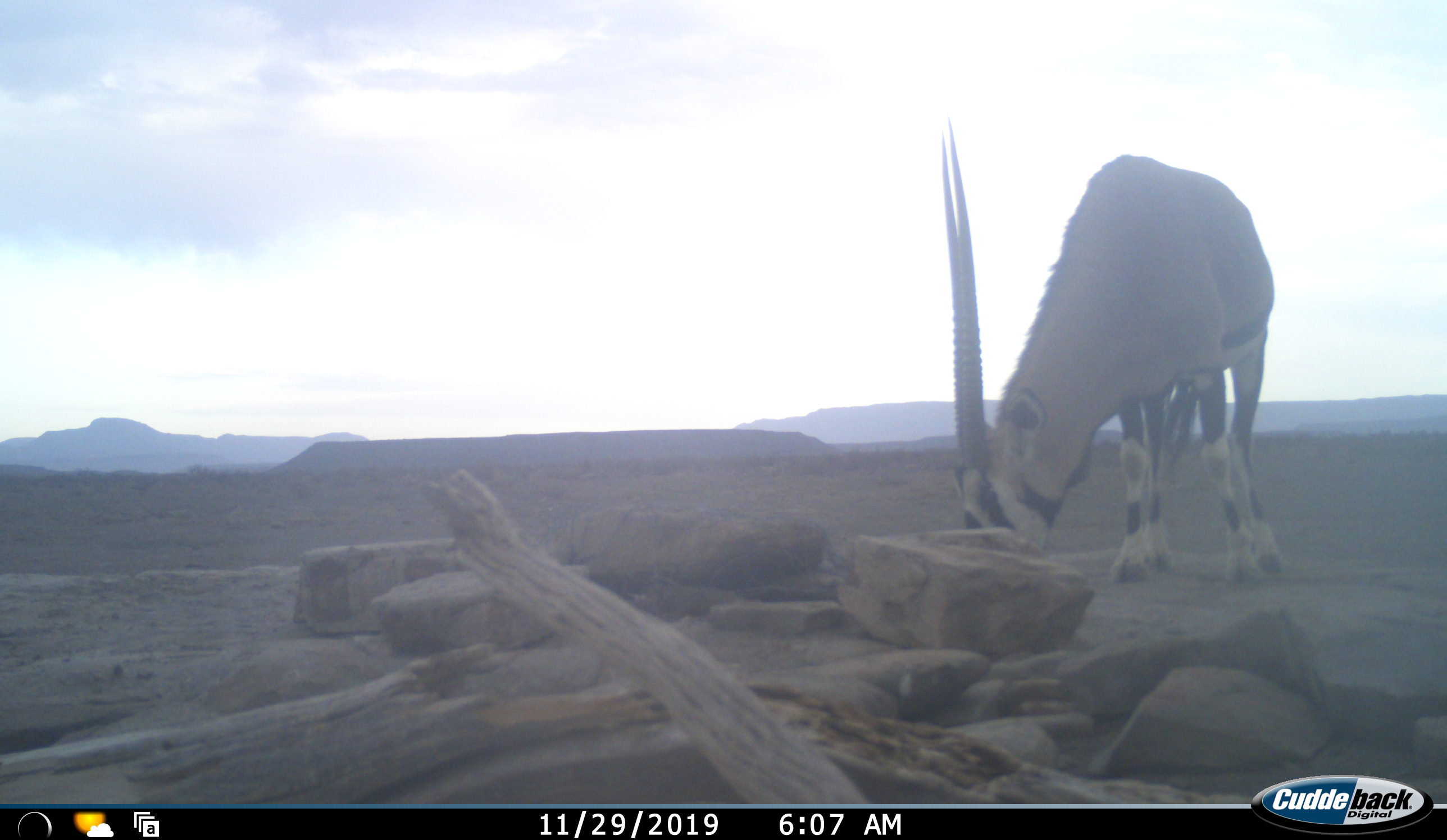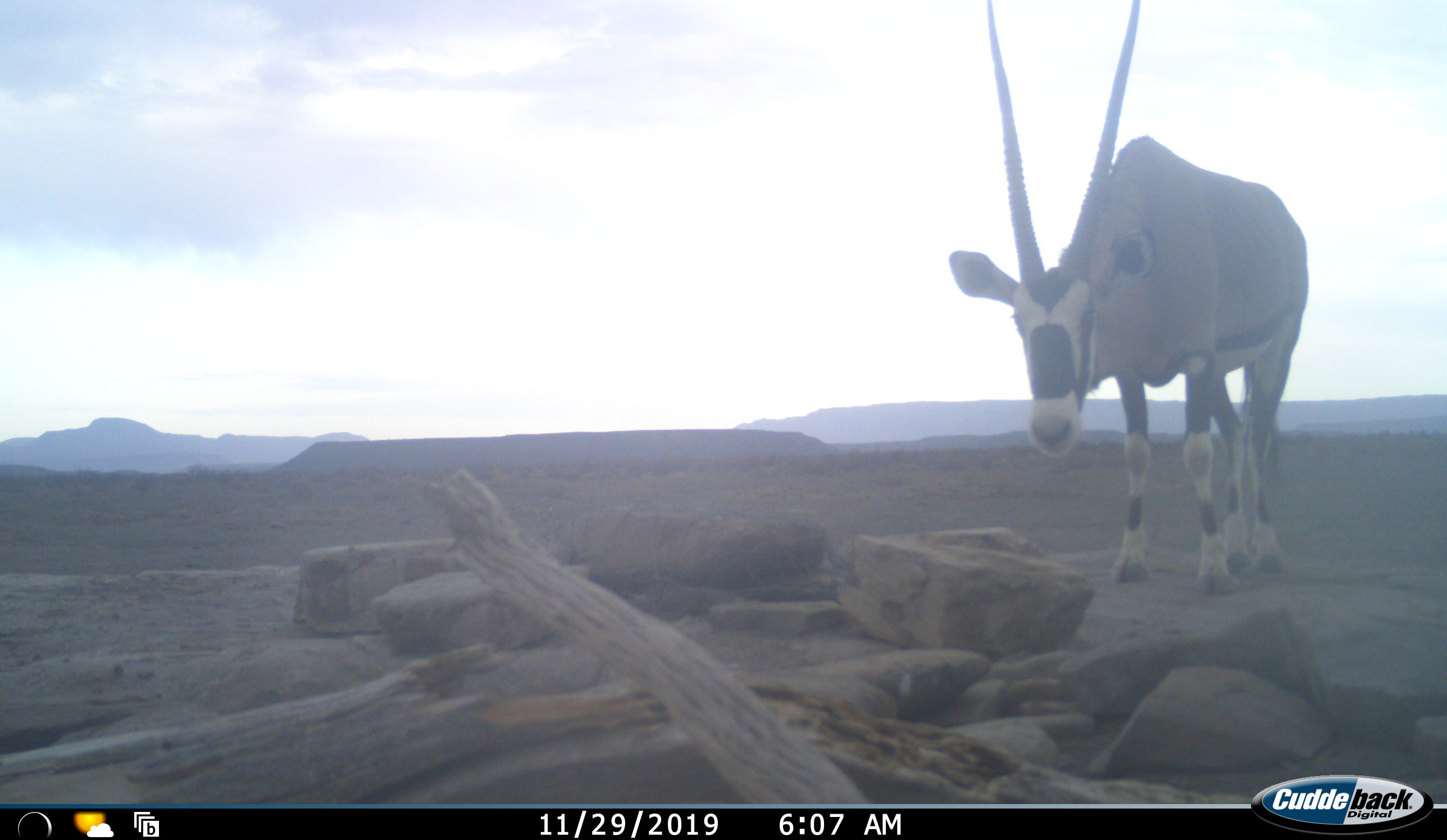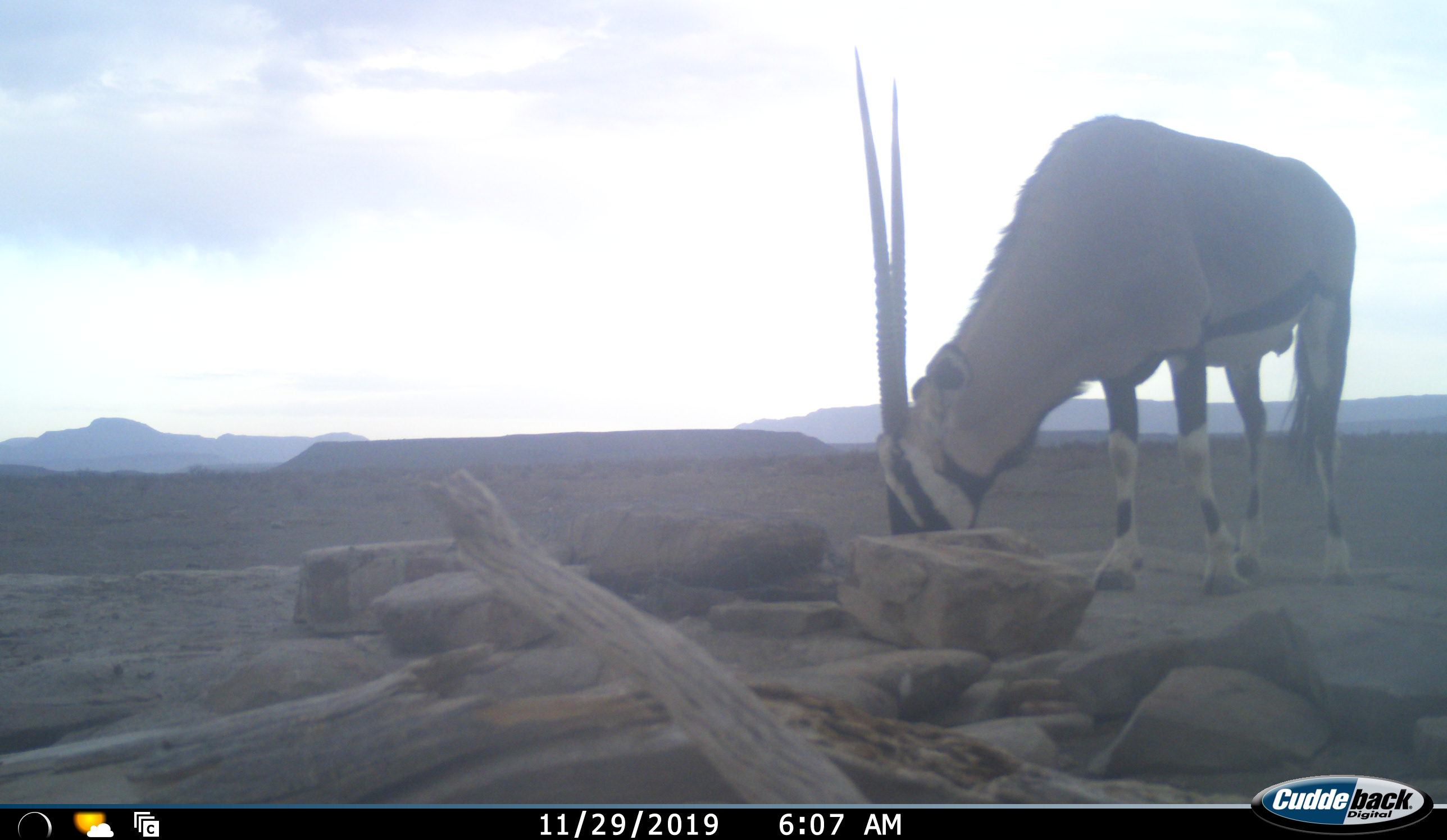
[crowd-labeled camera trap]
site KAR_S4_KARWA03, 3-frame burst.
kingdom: Animalia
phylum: Chordata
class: Mammalia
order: Artiodactyla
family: Bovidae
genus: Oryx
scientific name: Oryx gazella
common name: gemsbok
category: oryx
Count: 1.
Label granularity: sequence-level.